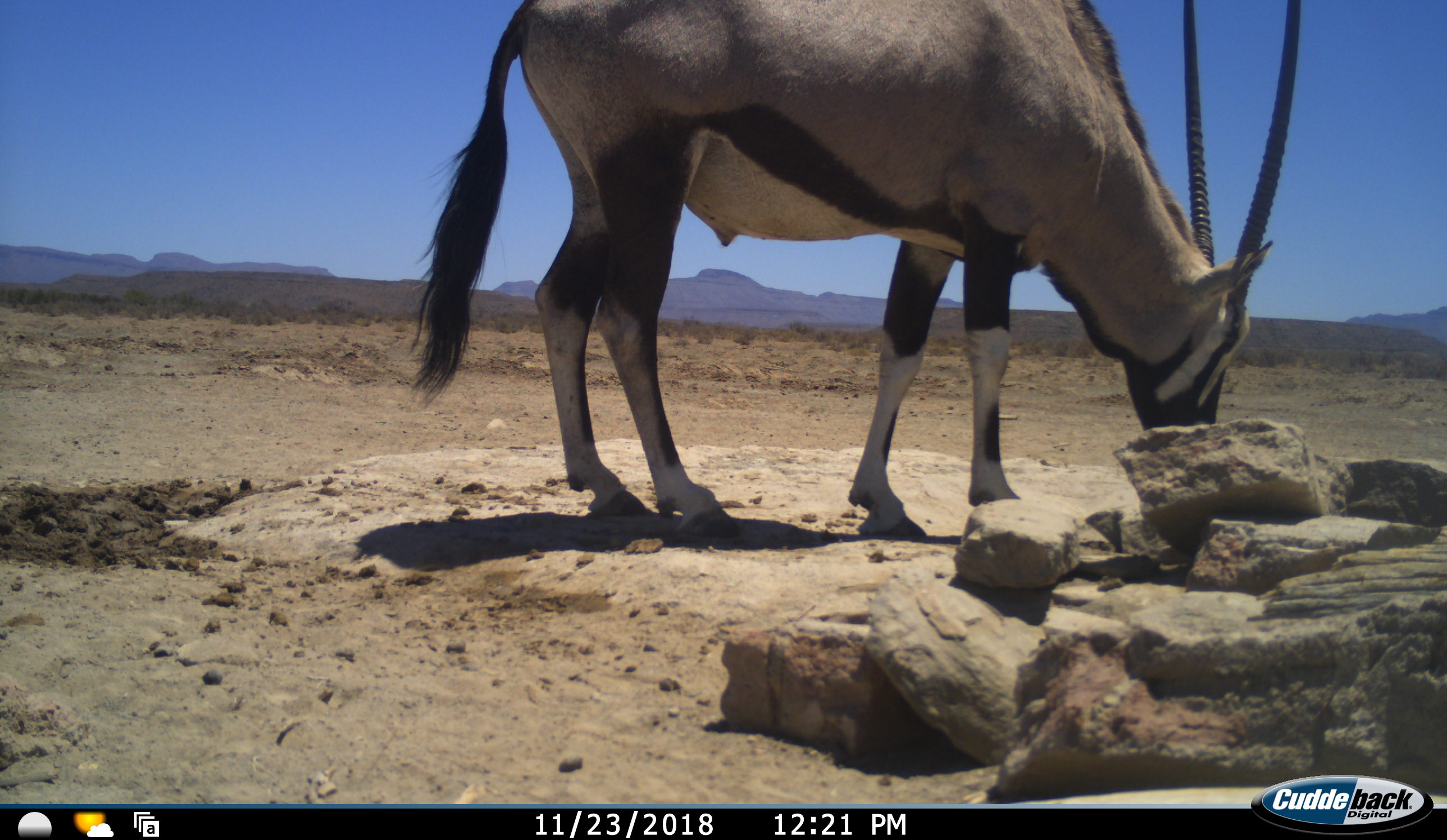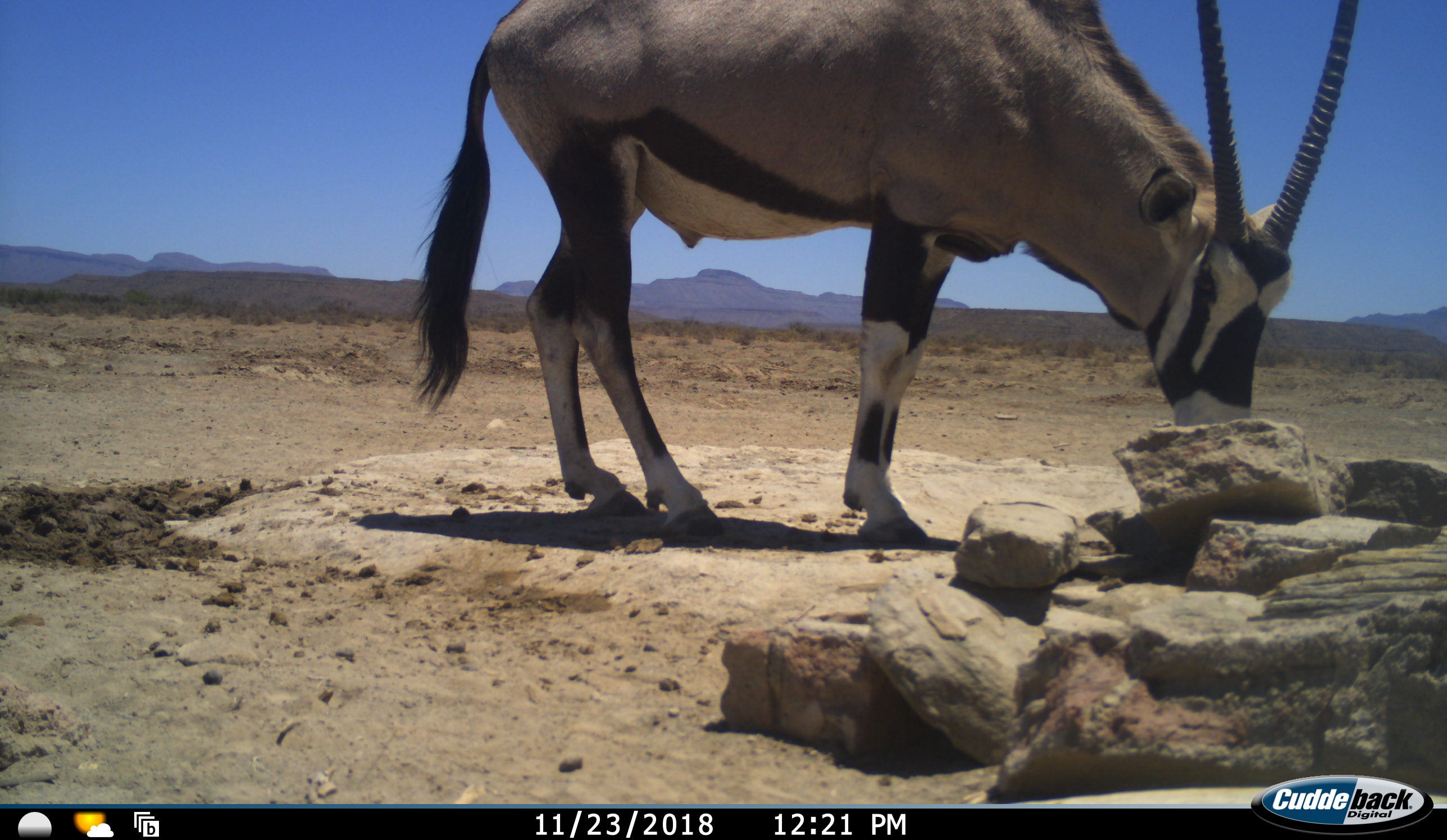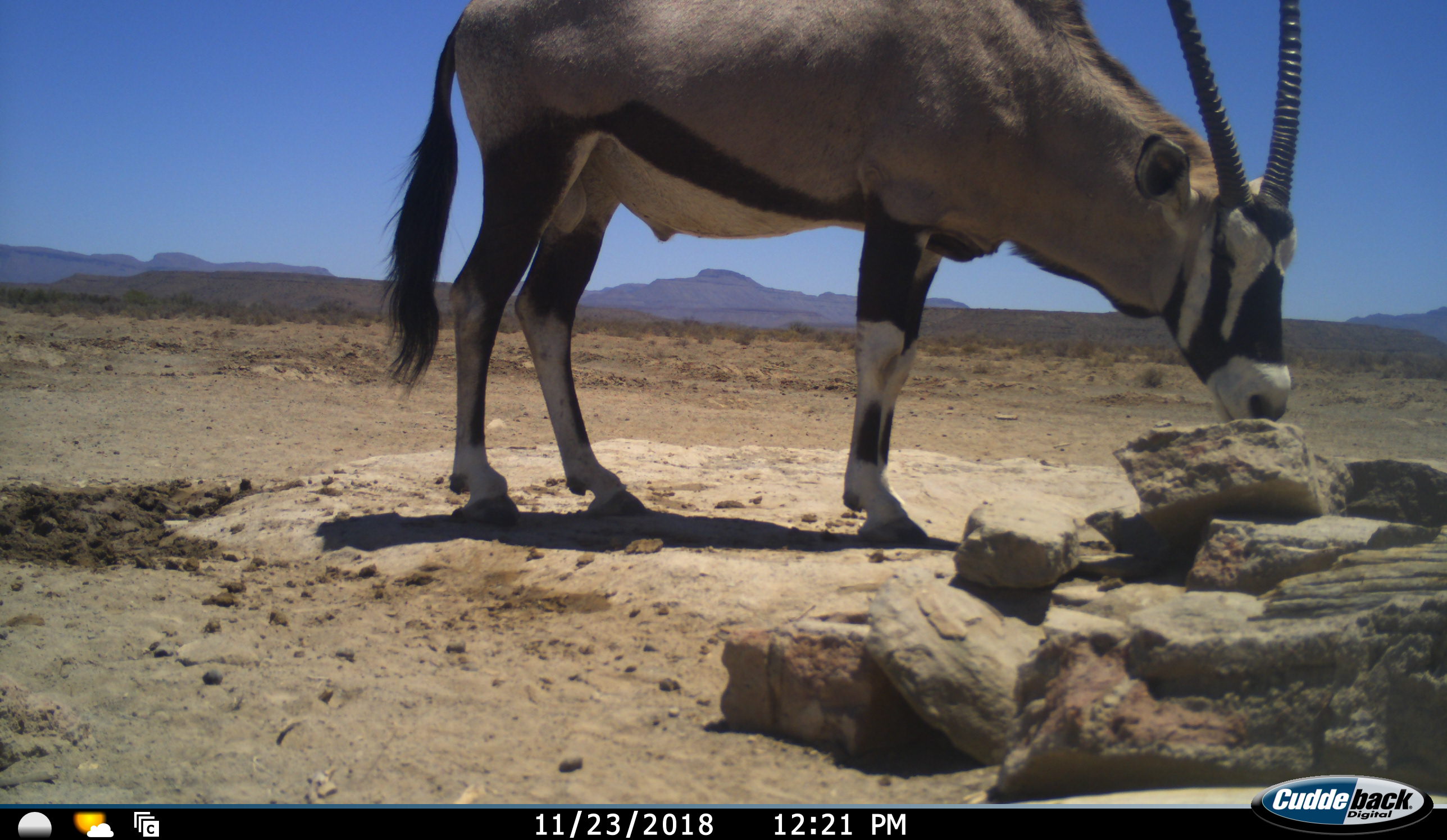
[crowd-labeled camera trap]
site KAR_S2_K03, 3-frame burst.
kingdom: Animalia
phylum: Chordata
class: Mammalia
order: Artiodactyla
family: Bovidae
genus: Oryx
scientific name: Oryx gazella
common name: gemsbok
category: oryx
Oryx (gemsbok) (Oryx gazella), count 1. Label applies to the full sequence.